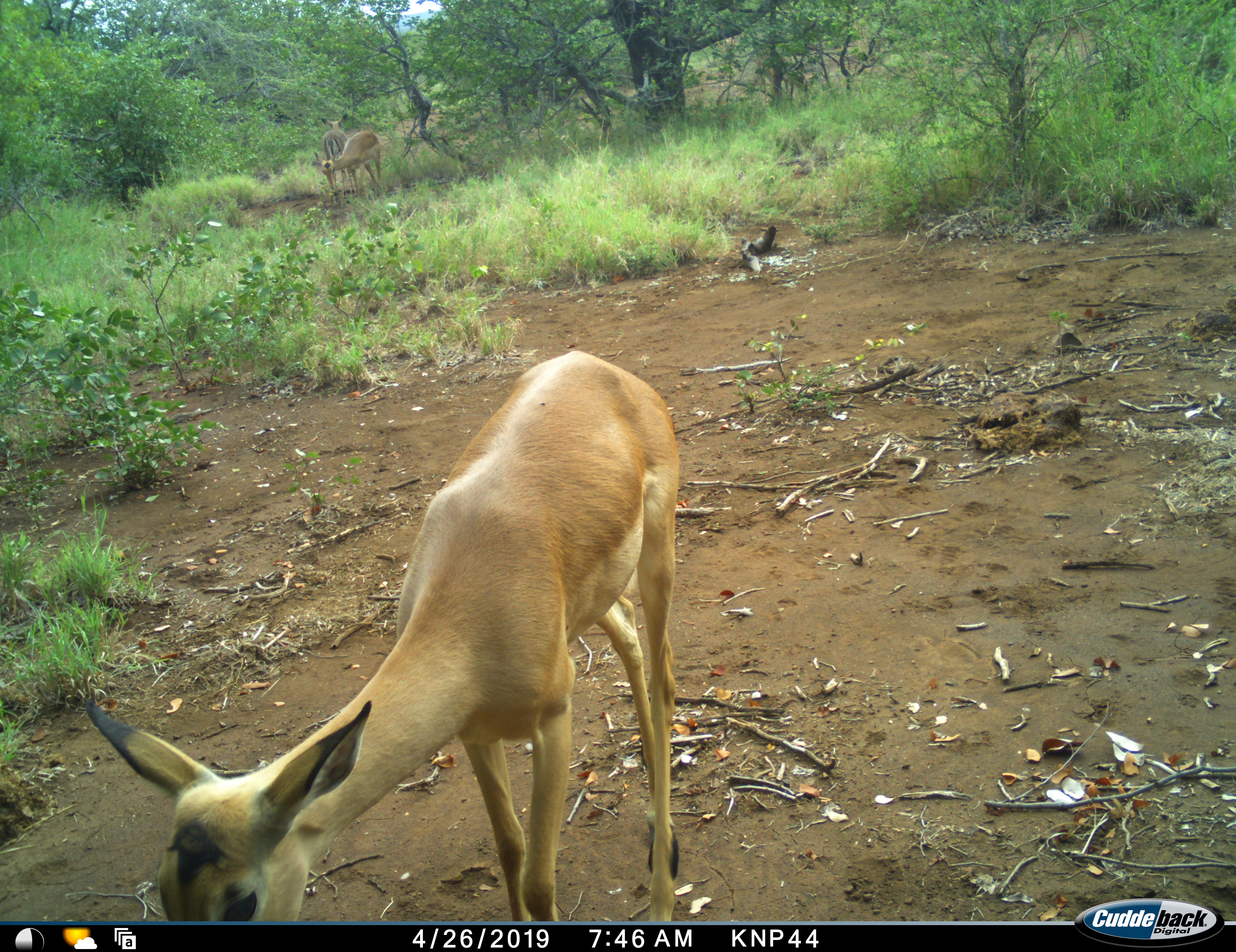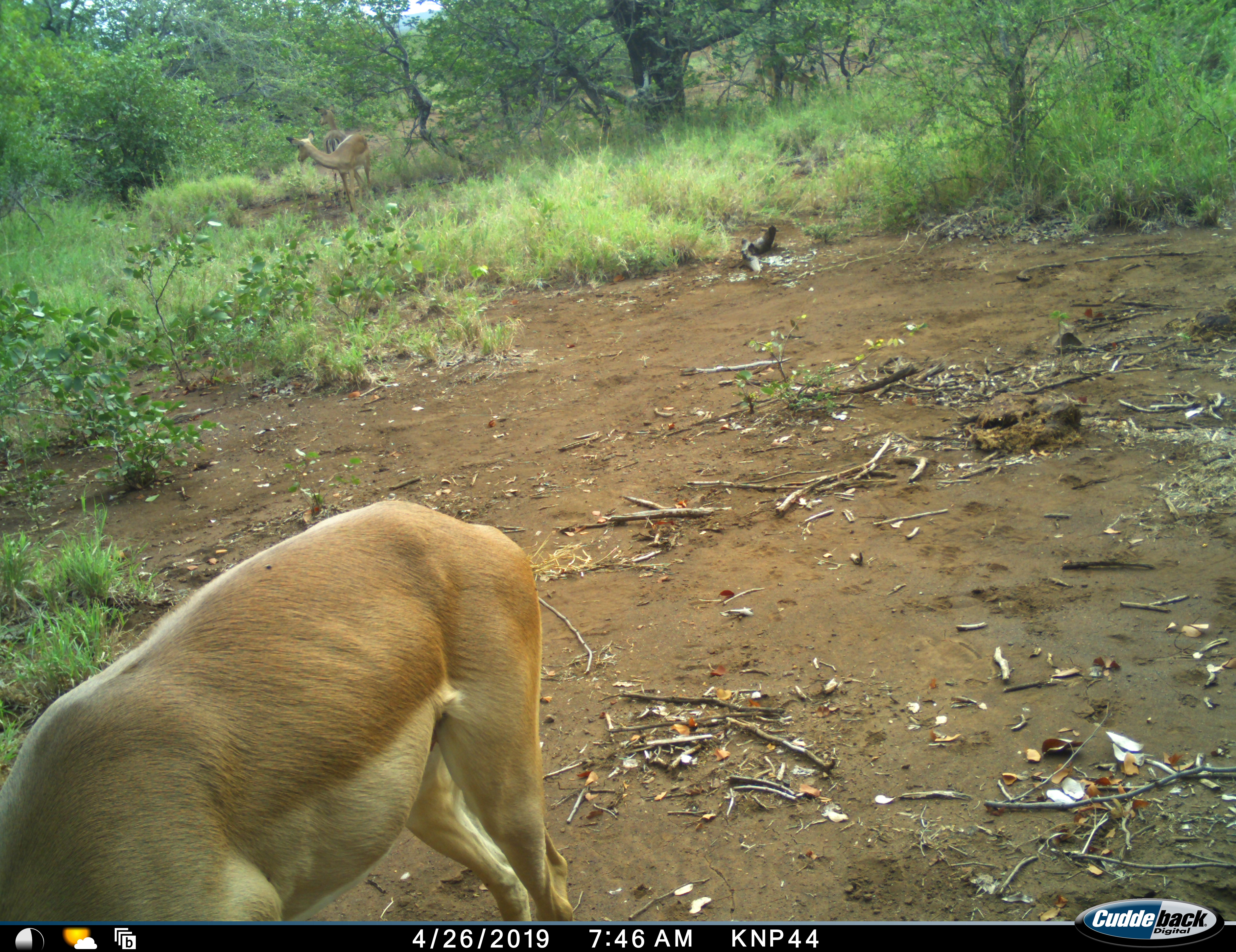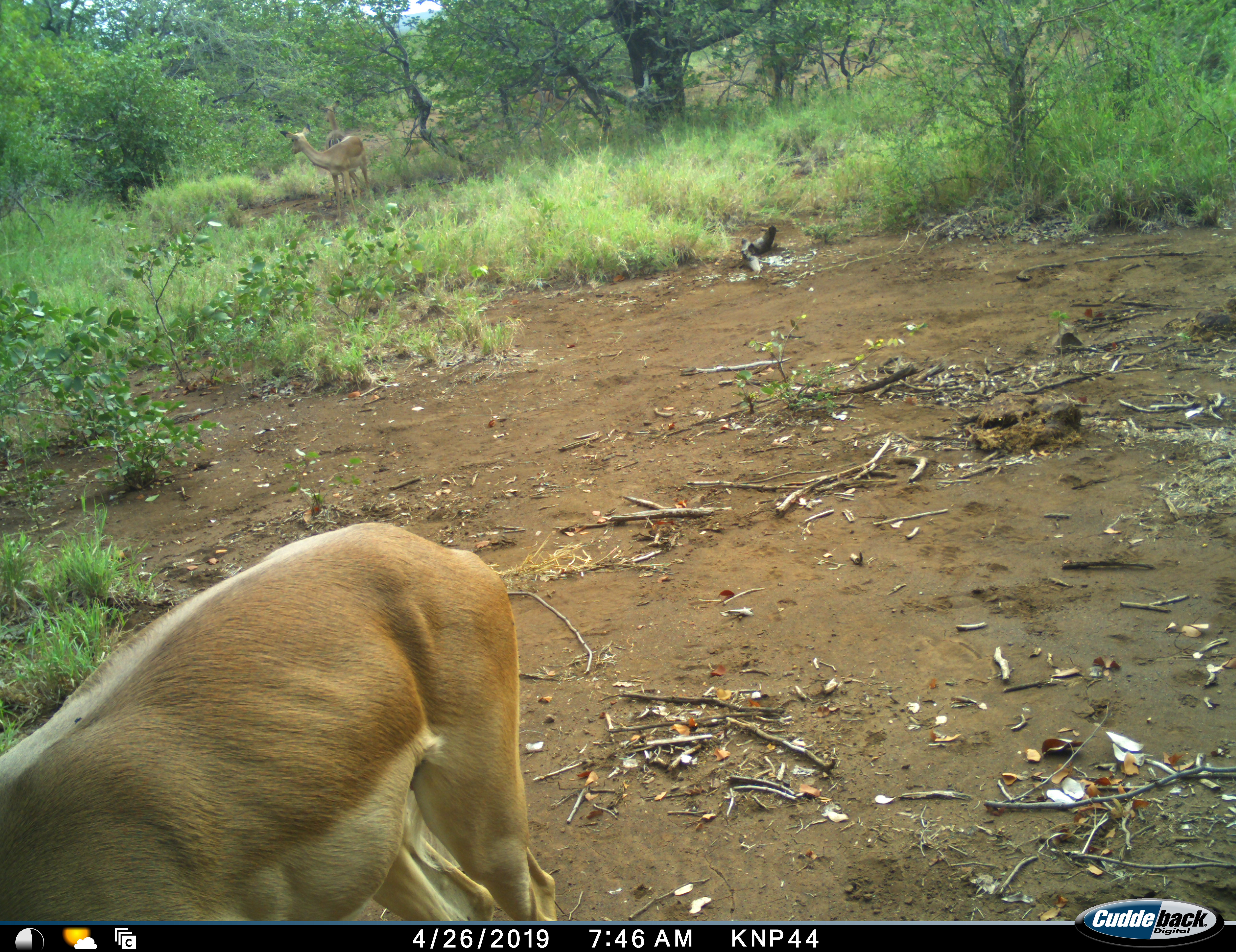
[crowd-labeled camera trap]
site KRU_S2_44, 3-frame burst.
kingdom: Animalia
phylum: Chordata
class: Mammalia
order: Artiodactyla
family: Bovidae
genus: Aepyceros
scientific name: Aepyceros melampus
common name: impala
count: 4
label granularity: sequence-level